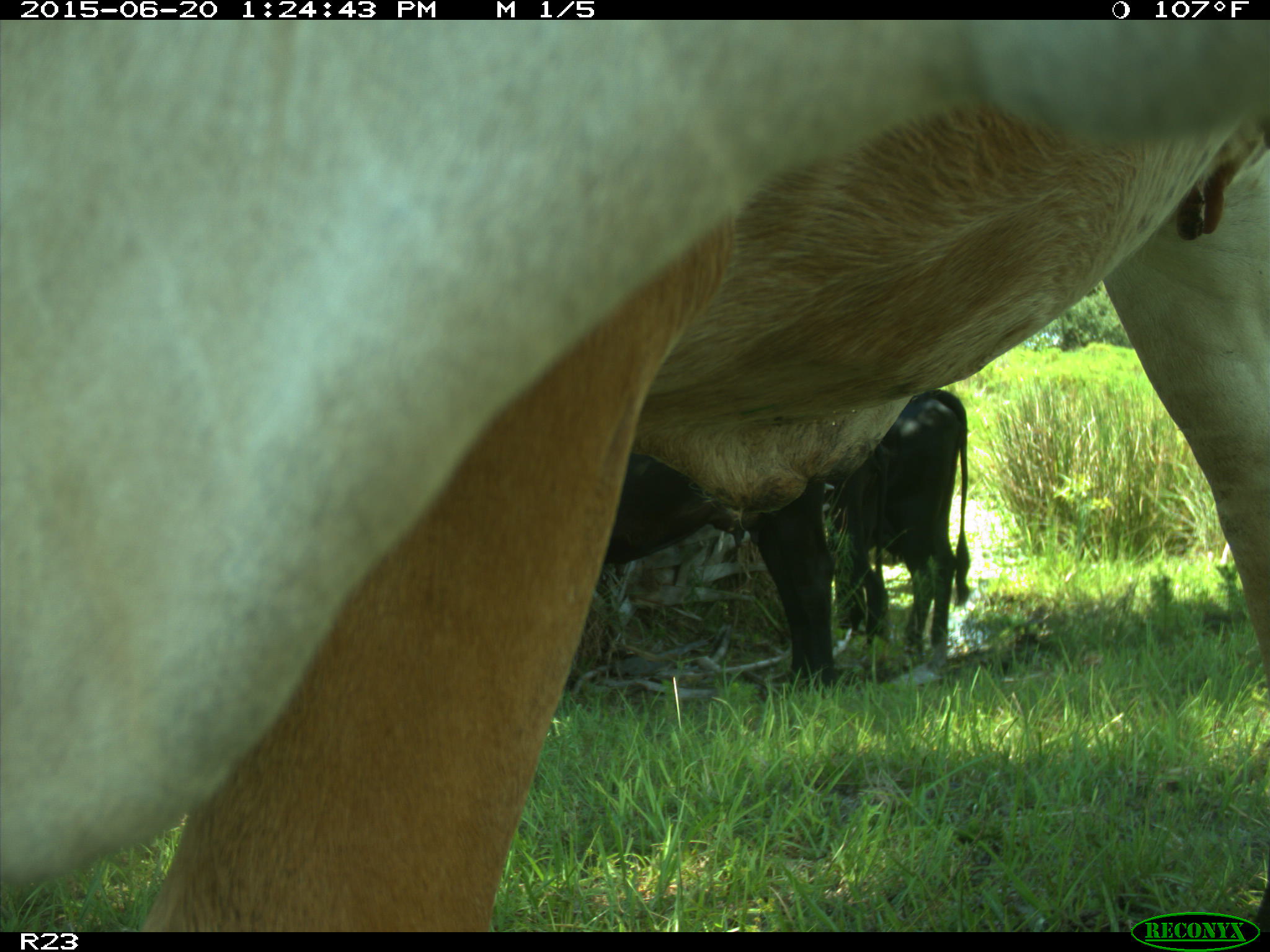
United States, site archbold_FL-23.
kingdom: Animalia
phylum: Chordata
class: Mammalia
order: Artiodactyla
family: Bovidae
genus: Bos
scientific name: Bos taurus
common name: domestic cow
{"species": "Bos taurus (domestic cow)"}